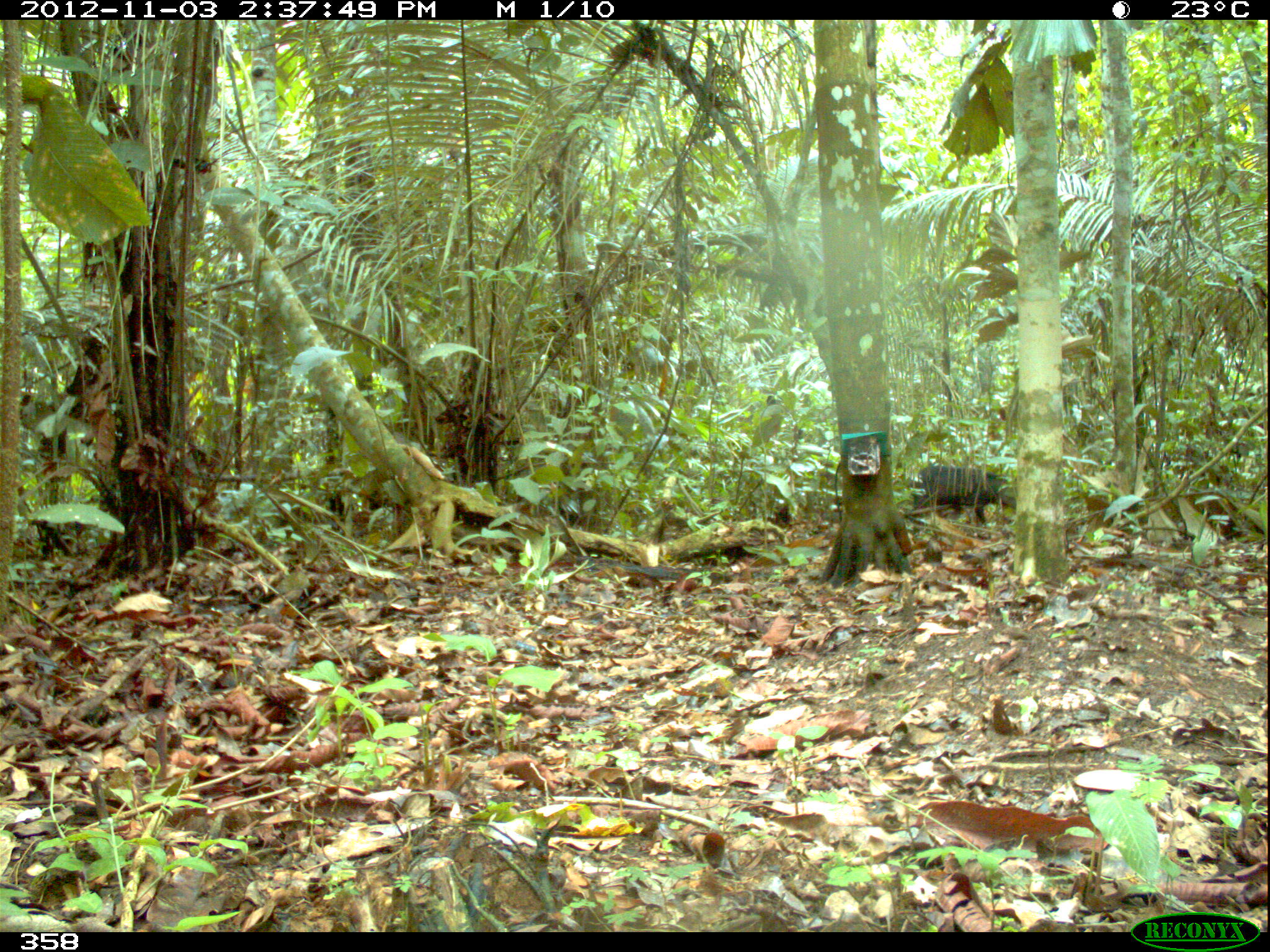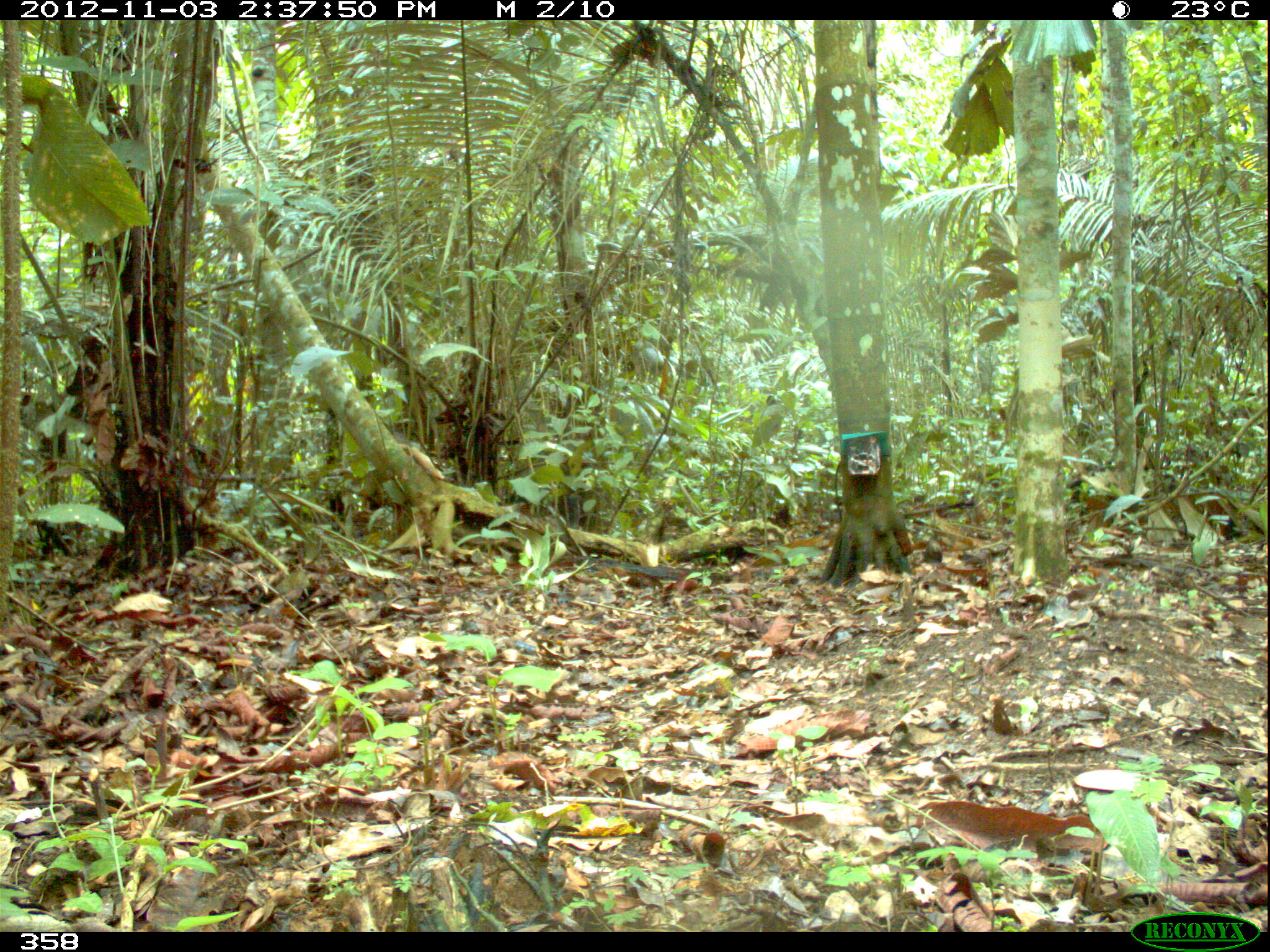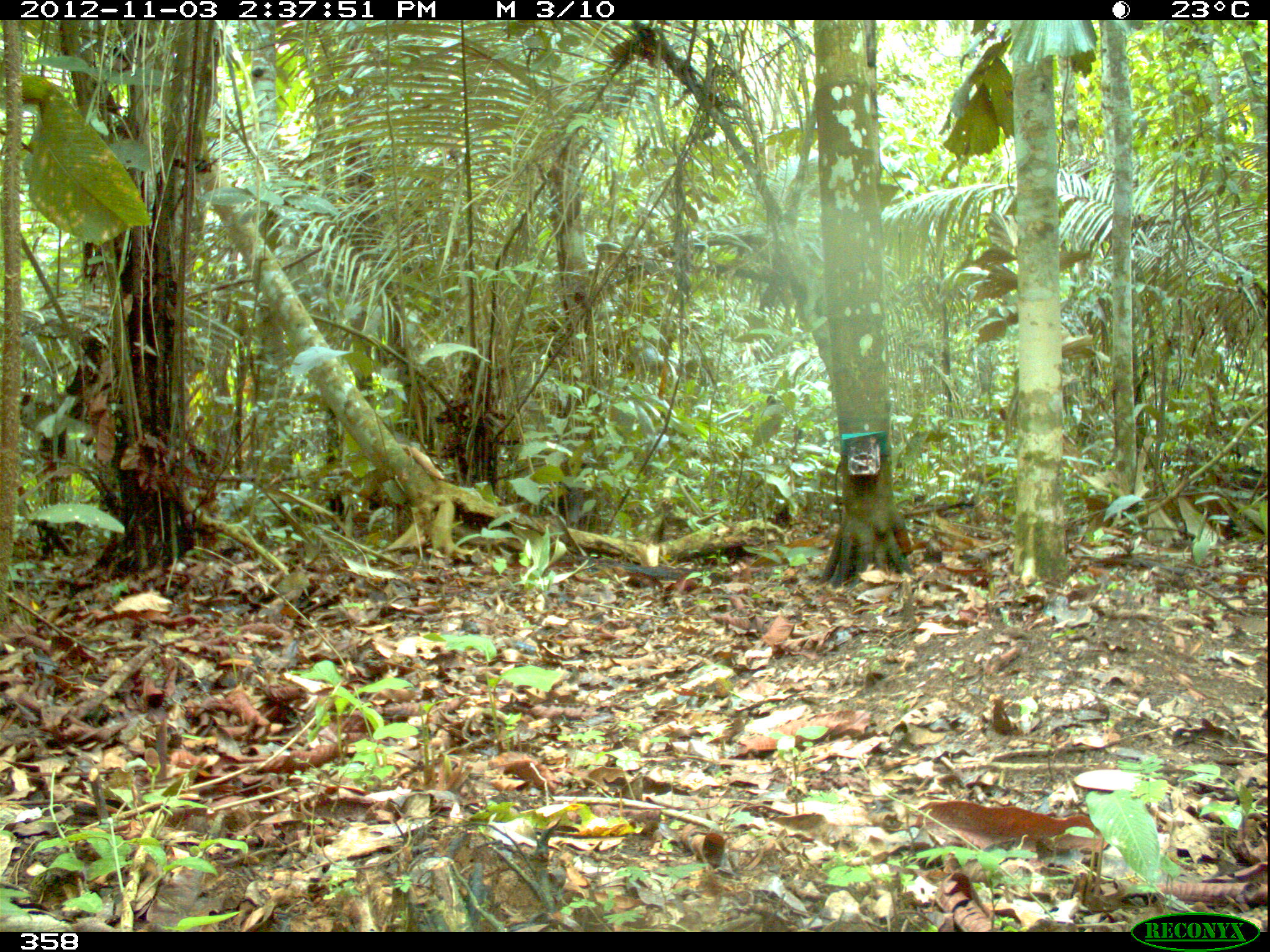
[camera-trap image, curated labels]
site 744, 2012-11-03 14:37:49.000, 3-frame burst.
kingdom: Animalia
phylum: Chordata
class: Mammalia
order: Artiodactyla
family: Tayassuidae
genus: Tayassu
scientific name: Tayassu pecari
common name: white-lipped peccary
Tayassu pecari (white-lipped peccary).